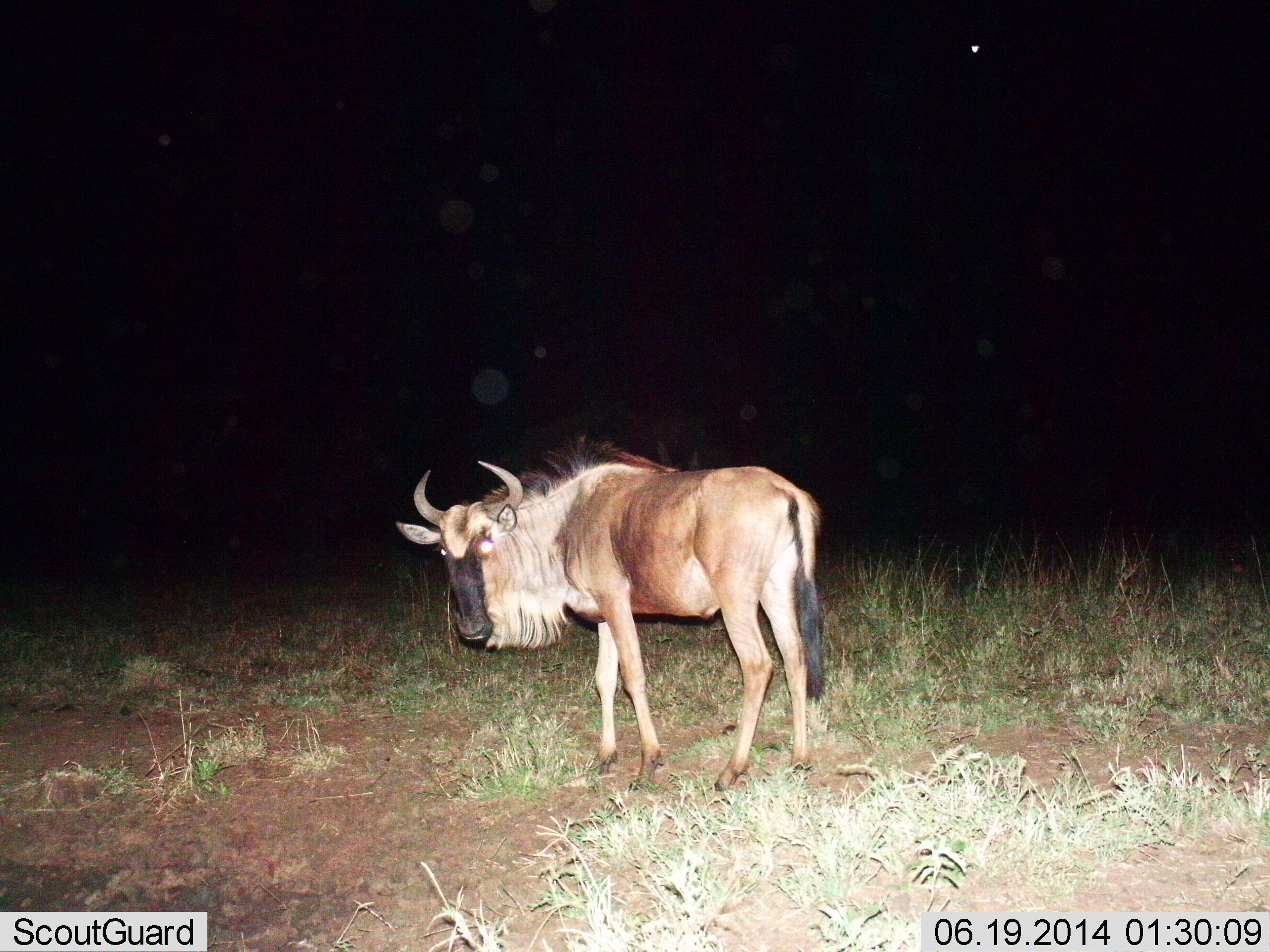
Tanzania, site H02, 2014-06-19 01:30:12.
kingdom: Animalia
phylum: Chordata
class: Mammalia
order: Artiodactyla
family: Bovidae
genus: Connochaetes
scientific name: Connochaetes taurinus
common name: blue wildebeest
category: wildebeest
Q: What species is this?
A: Wildebeest (blue wildebeest) (Connochaetes taurinus).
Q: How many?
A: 1.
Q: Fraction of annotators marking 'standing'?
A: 100%.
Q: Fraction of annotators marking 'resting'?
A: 0%.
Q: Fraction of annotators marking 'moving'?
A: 0%.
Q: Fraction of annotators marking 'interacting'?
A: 0%.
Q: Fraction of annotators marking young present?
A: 0%.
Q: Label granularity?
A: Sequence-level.